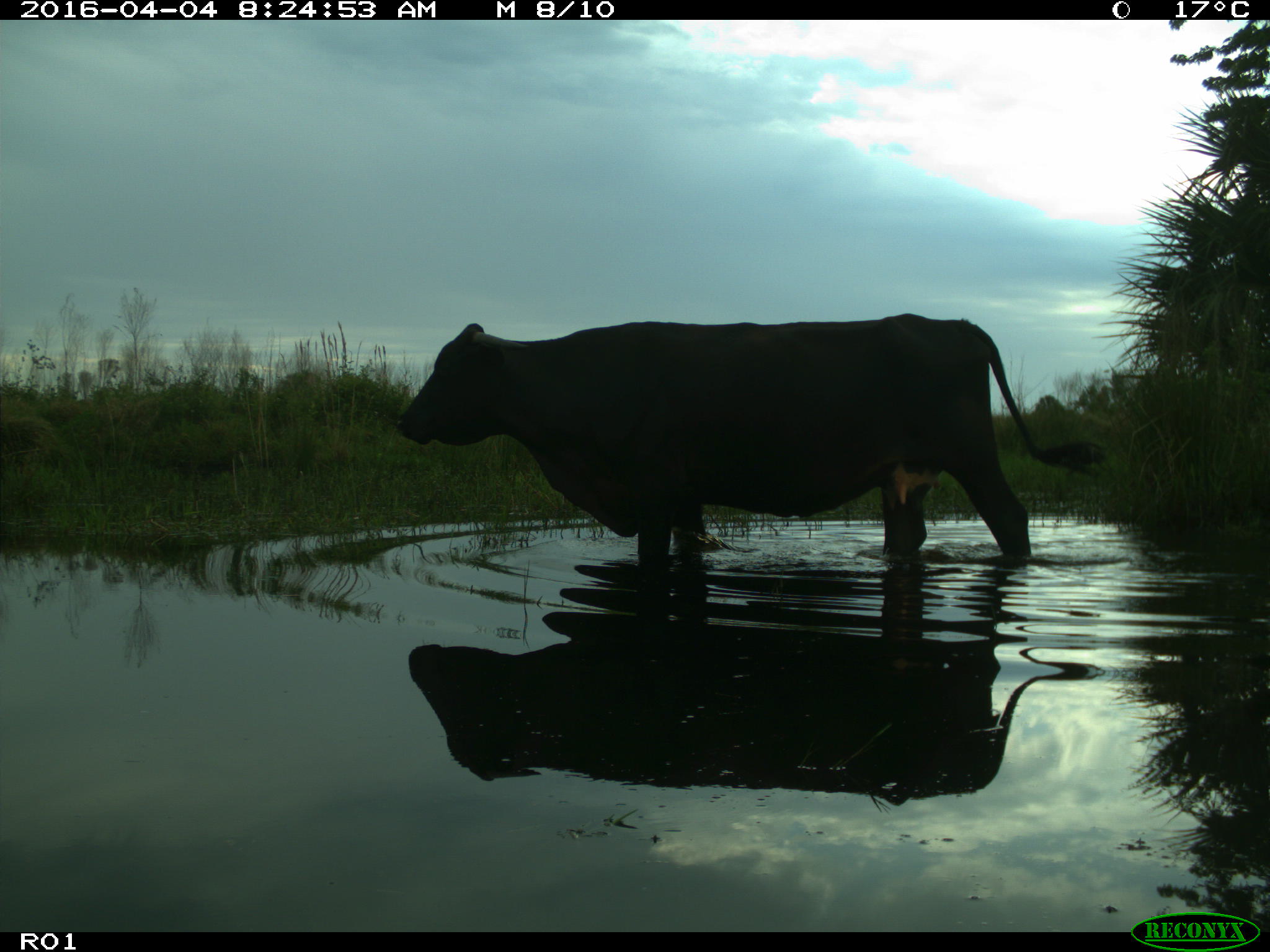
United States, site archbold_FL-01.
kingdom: Animalia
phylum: Chordata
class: Mammalia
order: Artiodactyla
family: Bovidae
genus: Bos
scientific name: Bos taurus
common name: domestic cow